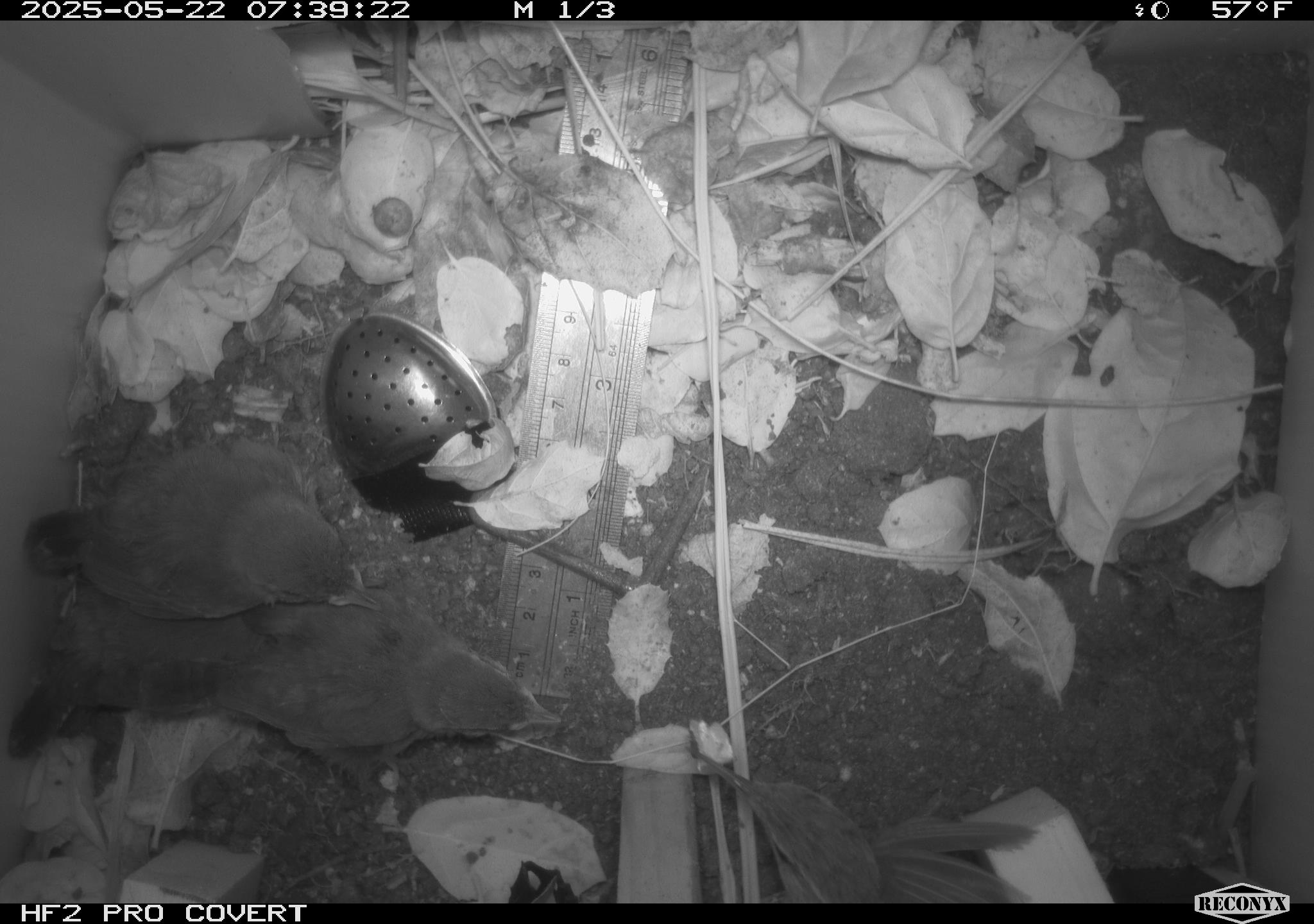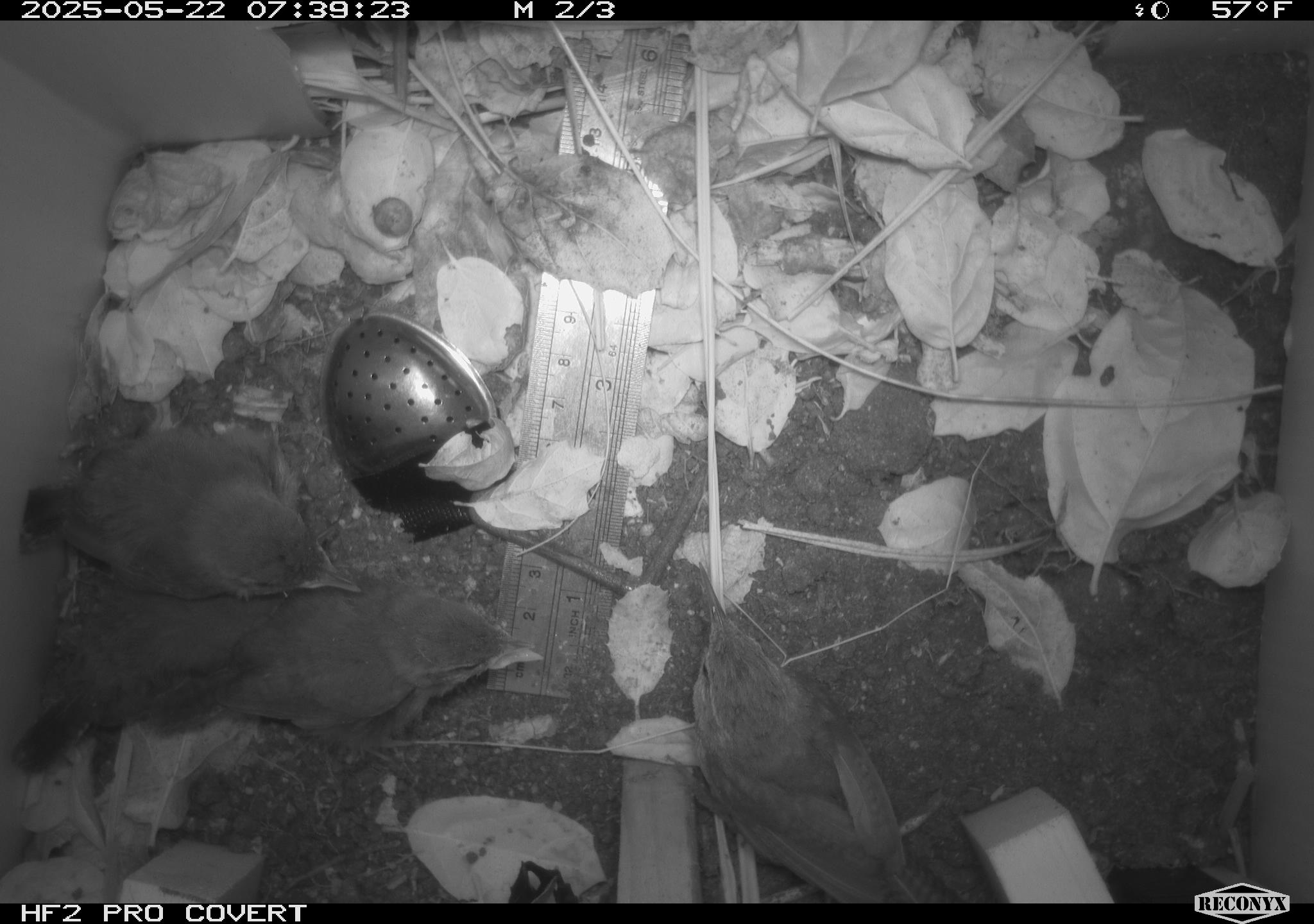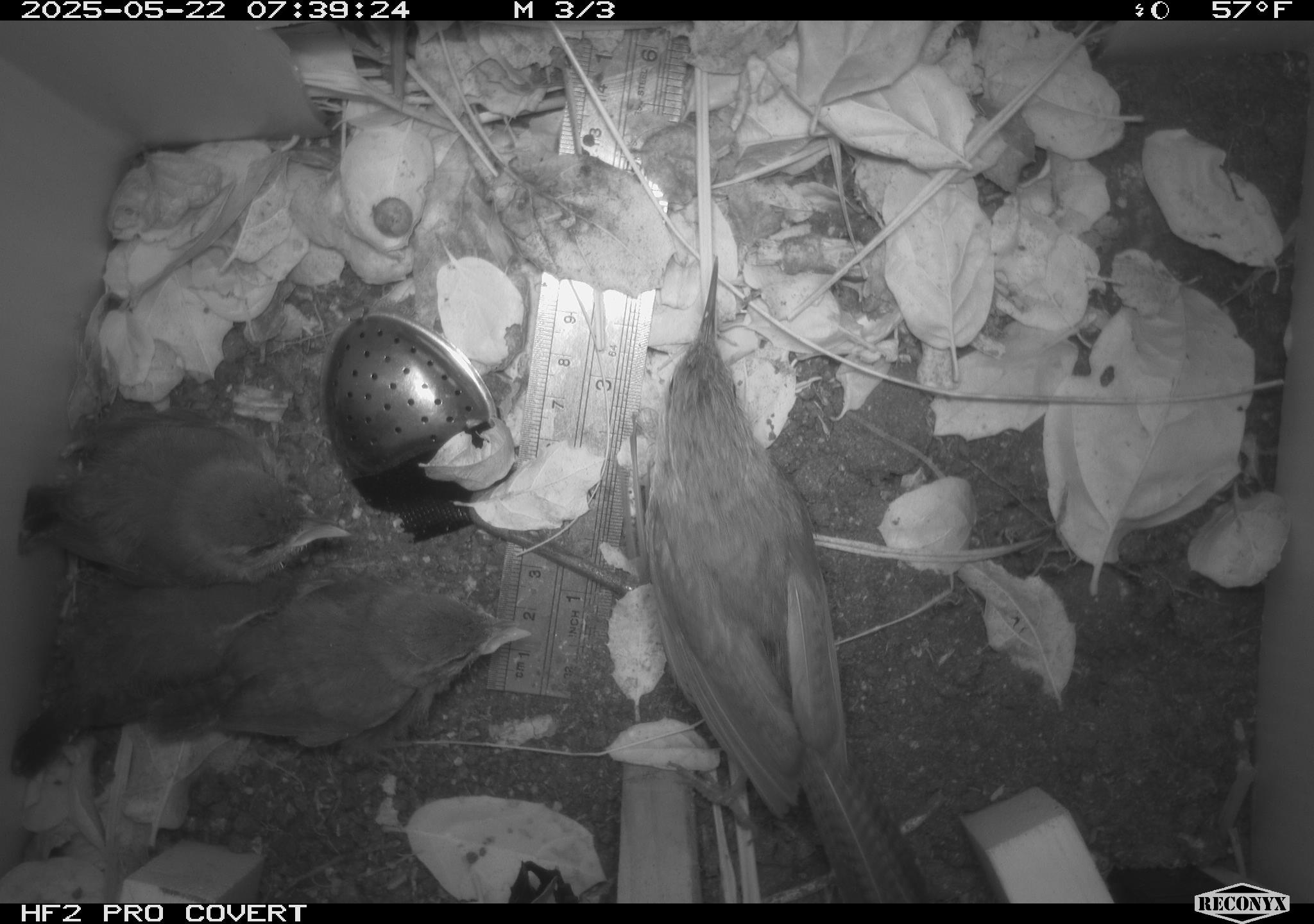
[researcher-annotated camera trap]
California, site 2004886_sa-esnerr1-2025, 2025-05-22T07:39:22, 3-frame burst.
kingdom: Animalia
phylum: Chordata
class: Aves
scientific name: Aves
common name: bird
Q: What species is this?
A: Bird (Aves).